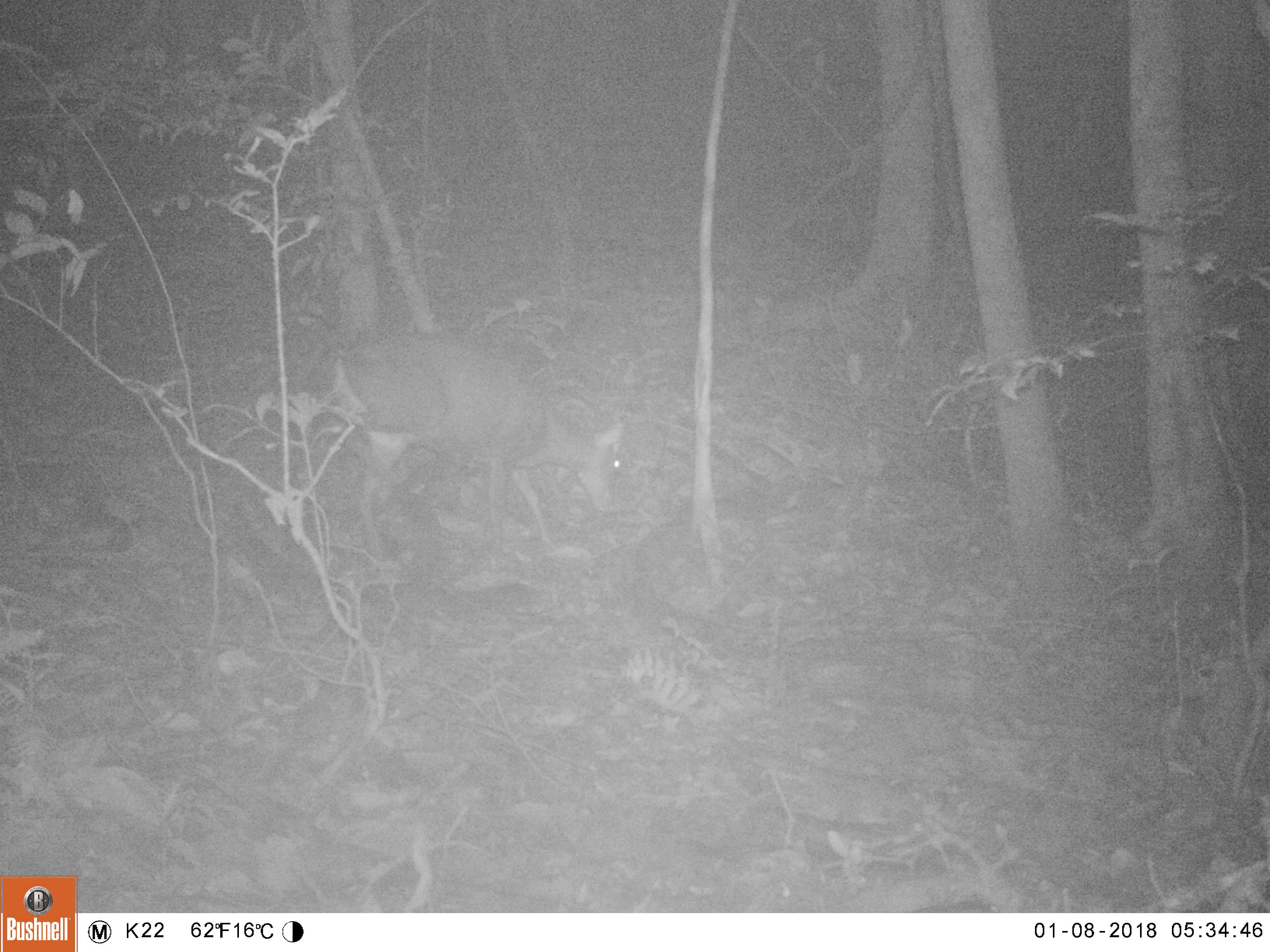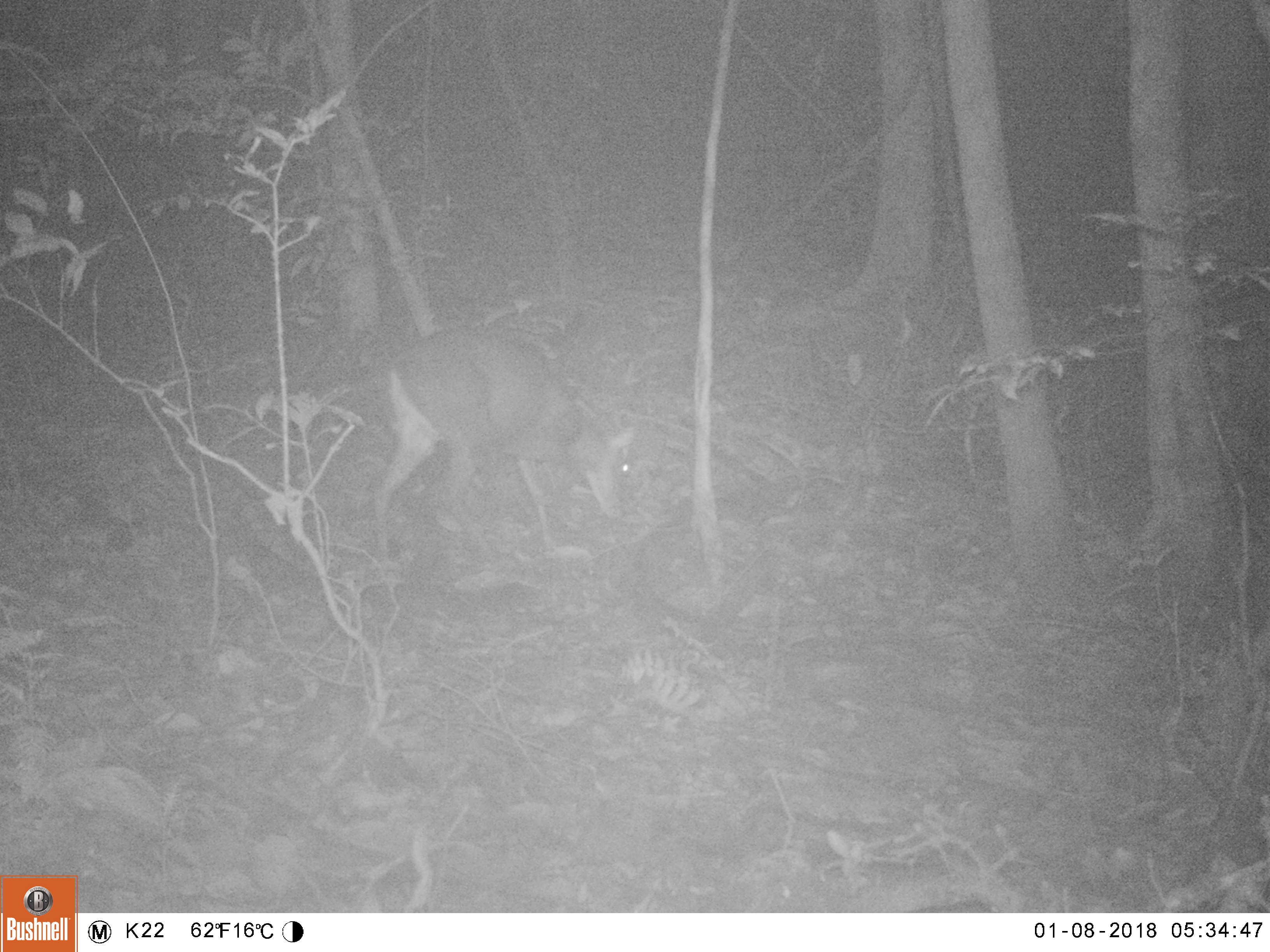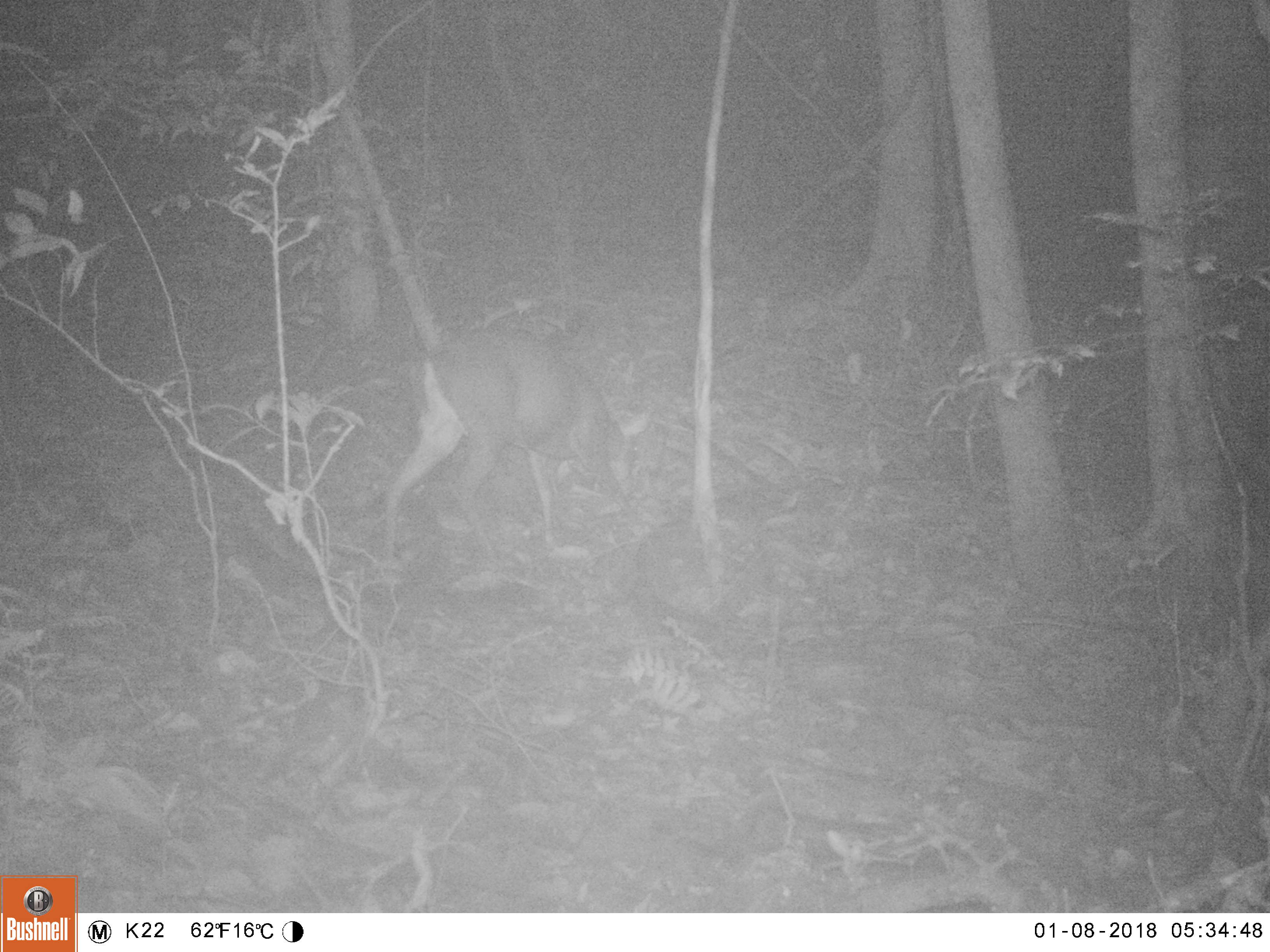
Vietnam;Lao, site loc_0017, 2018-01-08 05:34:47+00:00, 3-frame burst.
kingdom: Animalia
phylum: Chordata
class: Mammalia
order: Artiodactyla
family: Cervidae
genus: Muntiacus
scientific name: Muntiacus rooseveltorum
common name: roosevelt's muntjac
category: roosevelts muntjac group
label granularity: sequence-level